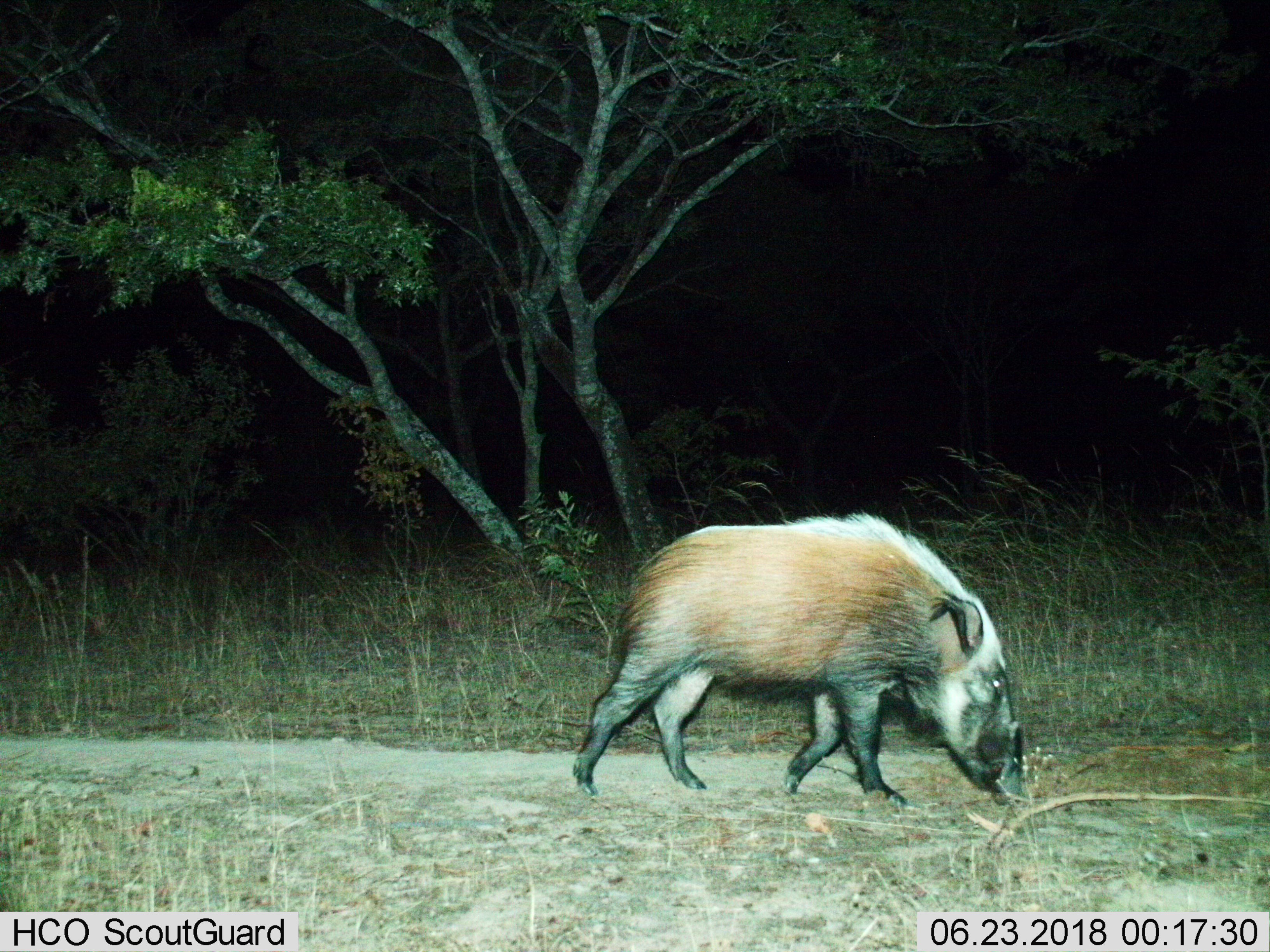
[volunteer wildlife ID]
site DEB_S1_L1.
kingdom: Animalia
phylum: Chordata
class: Mammalia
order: Artiodactyla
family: Suidae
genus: Potamochoerus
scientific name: Potamochoerus larvatus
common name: bushpig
Bushpig (Potamochoerus larvatus), count 1. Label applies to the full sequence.